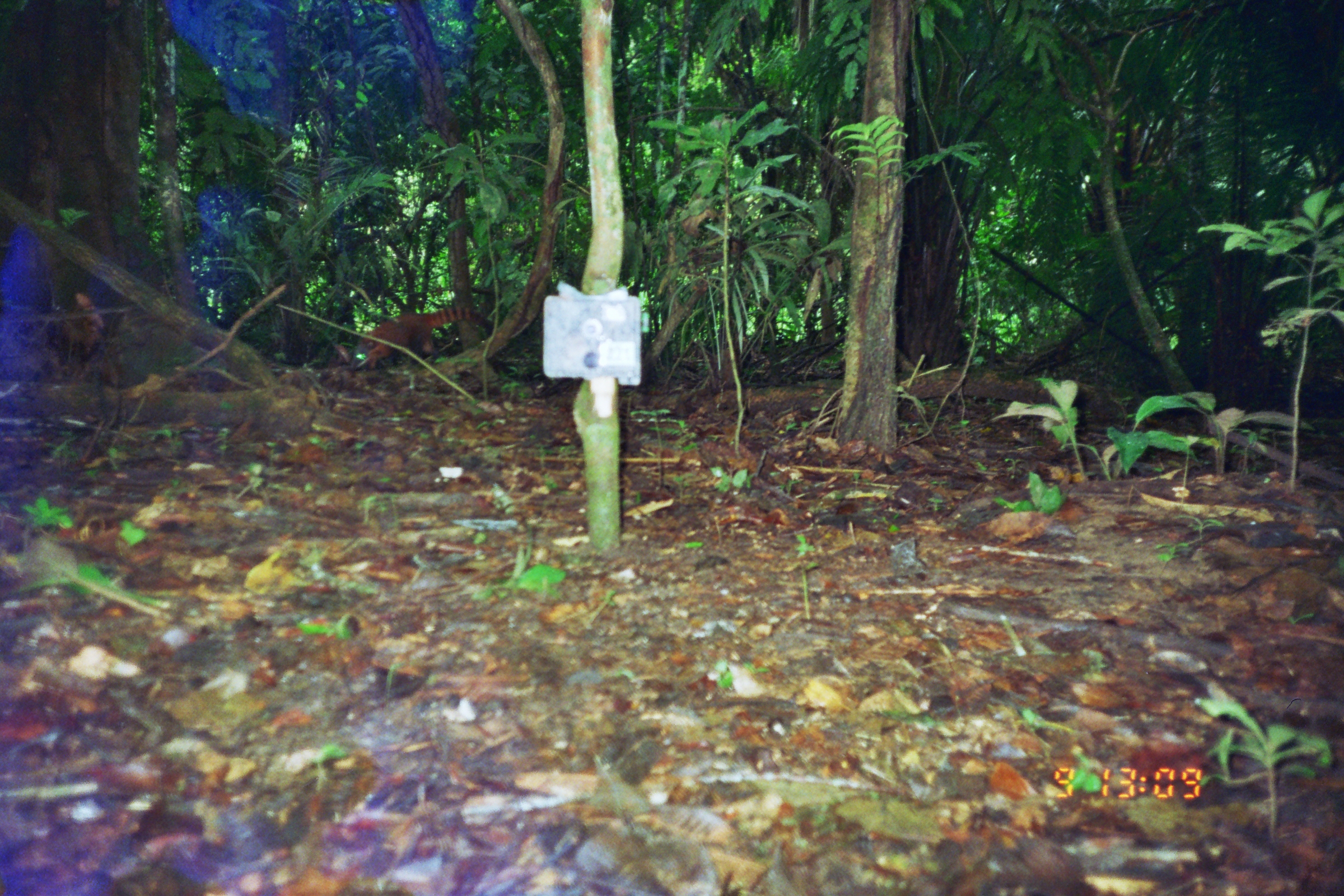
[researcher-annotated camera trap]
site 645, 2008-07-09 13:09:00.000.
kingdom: Animalia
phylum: Chordata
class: Mammalia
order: Carnivora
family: Procyonidae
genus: Nasua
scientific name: Nasua nasua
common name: south american coati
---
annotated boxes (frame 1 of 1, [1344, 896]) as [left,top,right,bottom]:
nasua nasua: [348,305,491,373]